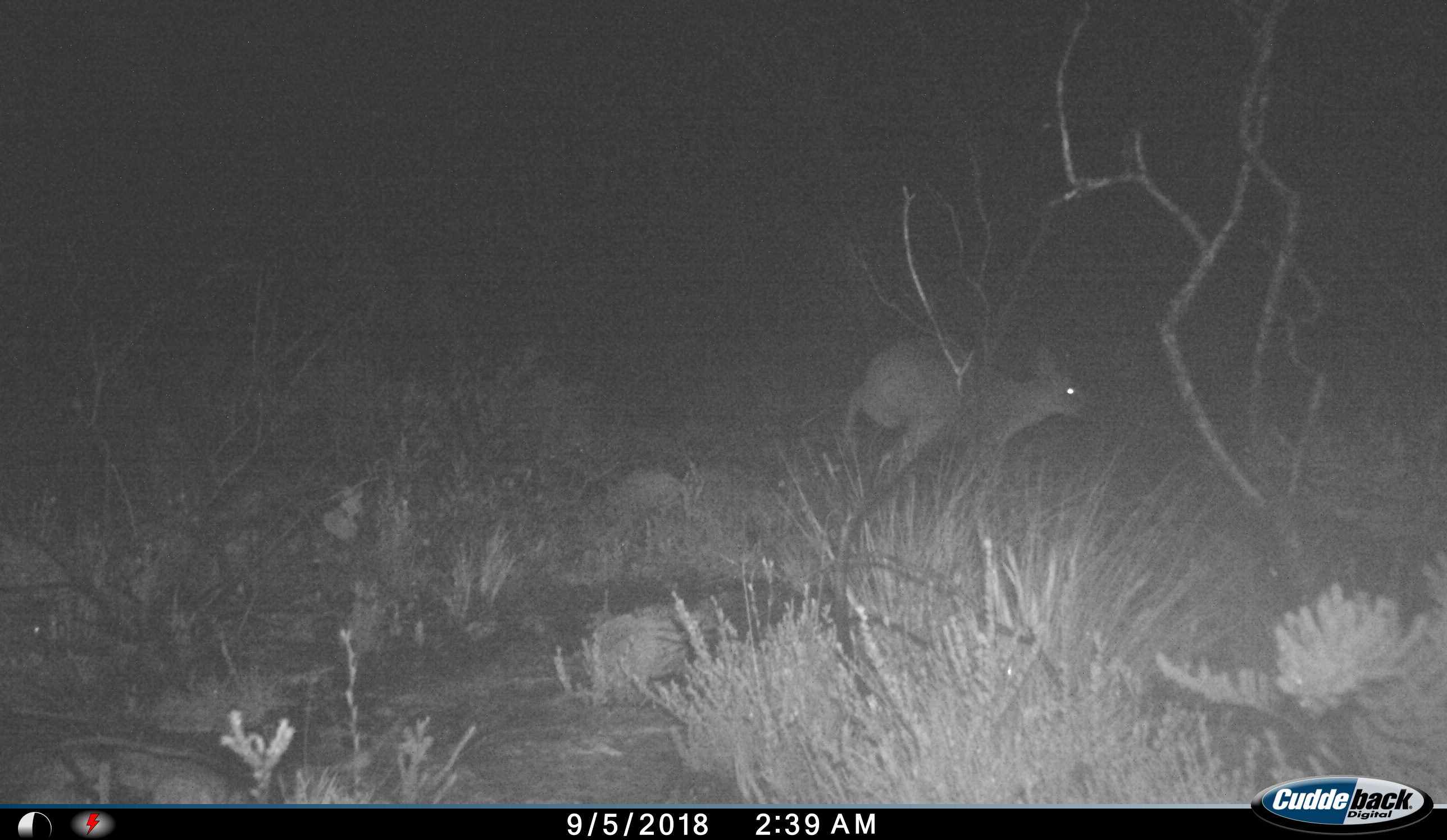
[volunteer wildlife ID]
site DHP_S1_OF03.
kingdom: Animalia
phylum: Chordata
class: Mammalia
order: Artiodactyla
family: Bovidae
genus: Sylvicapra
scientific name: Sylvicapra grimmia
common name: common duiker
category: duikercommongrey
Duikercommongrey (common duiker) (Sylvicapra grimmia), count 1. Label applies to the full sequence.